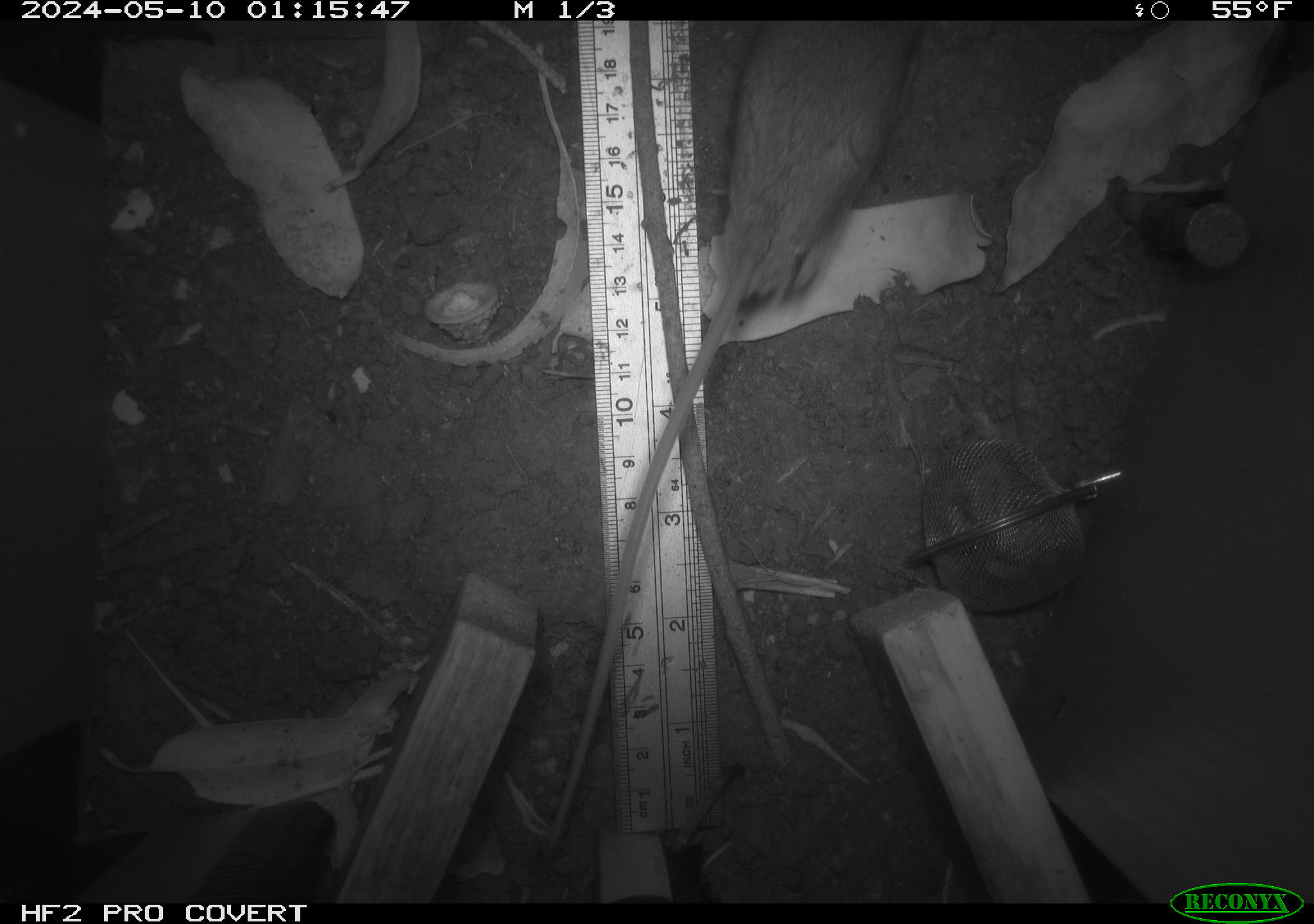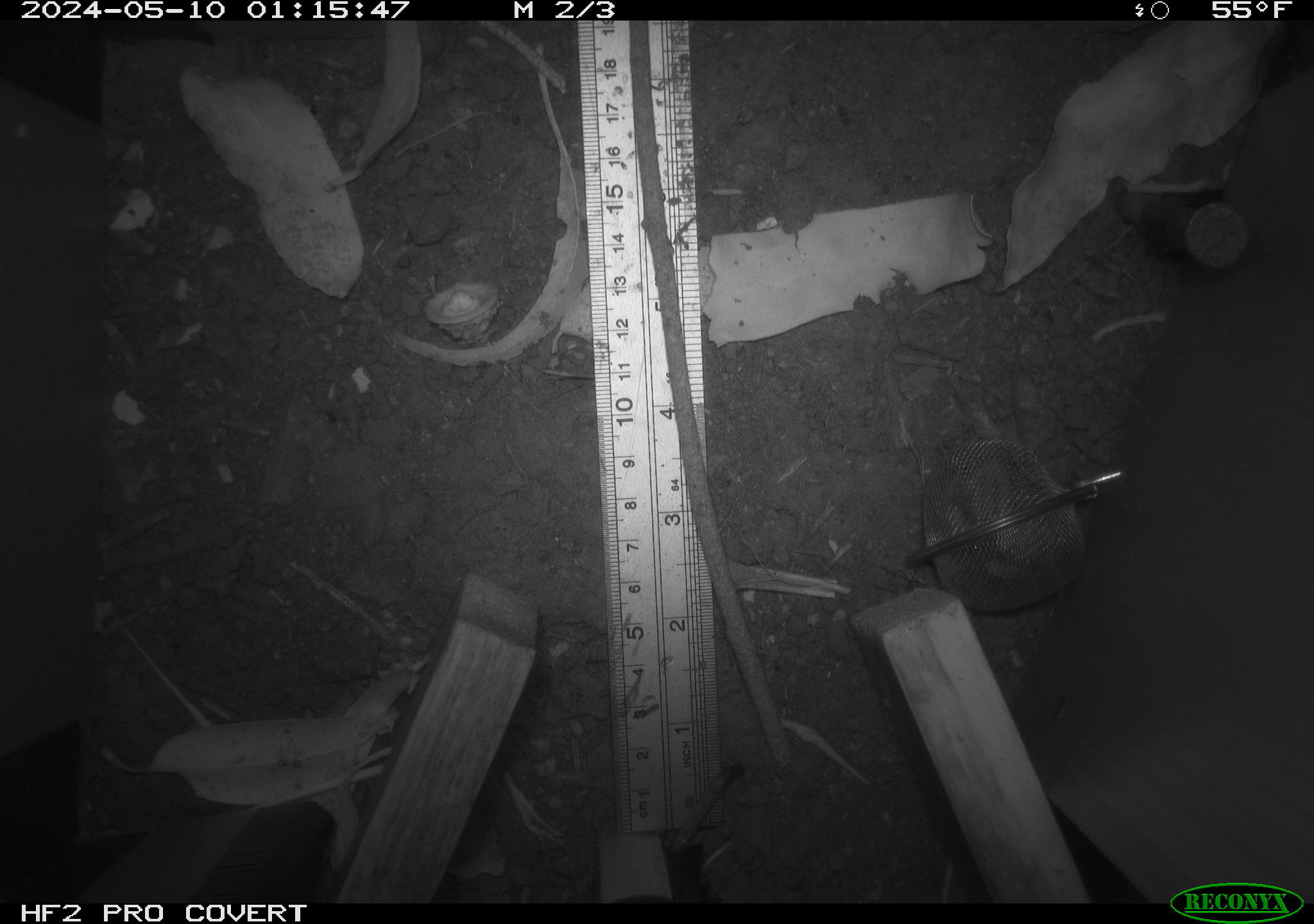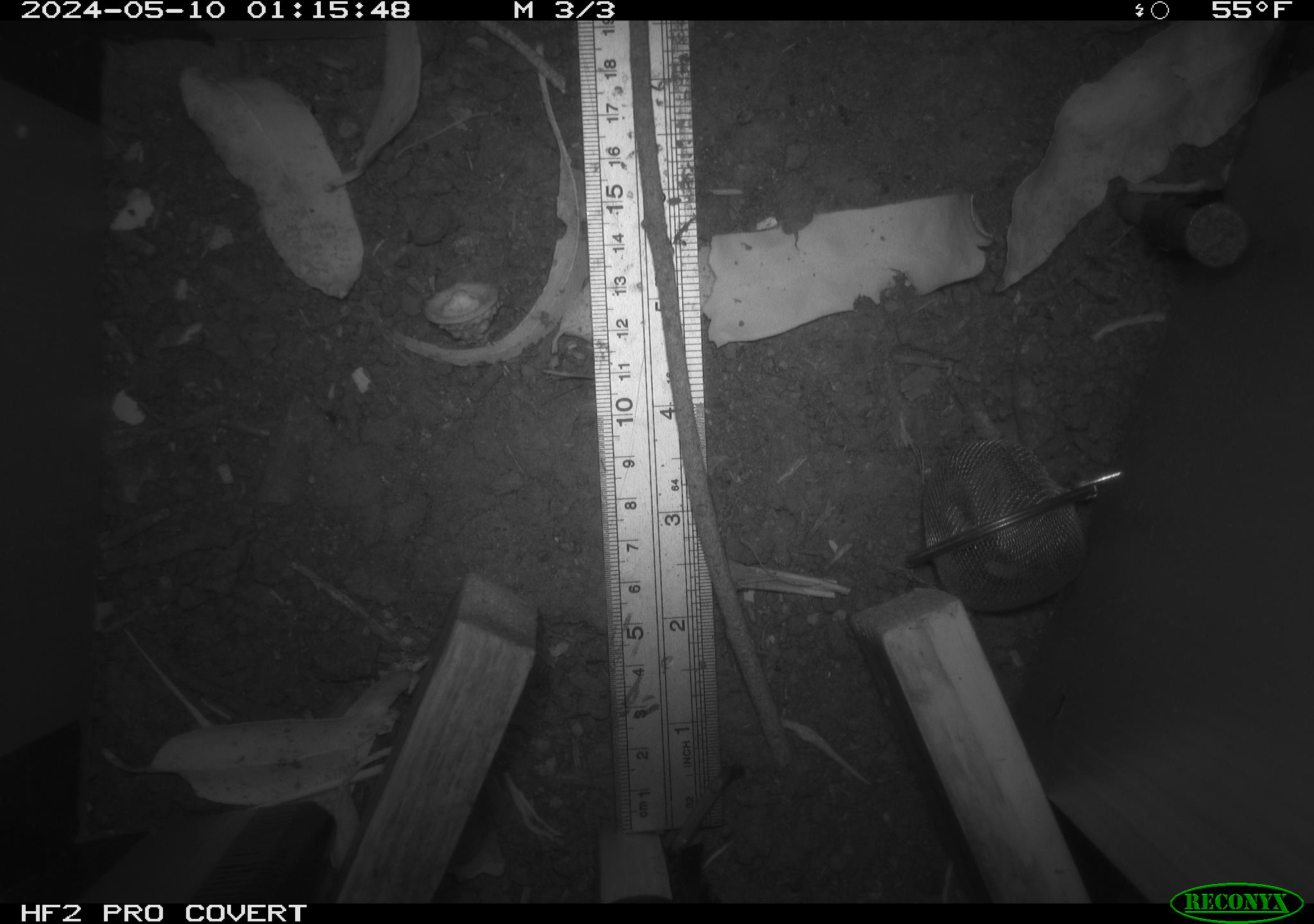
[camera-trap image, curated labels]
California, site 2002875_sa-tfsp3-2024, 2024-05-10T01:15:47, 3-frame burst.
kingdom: Animalia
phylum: Chordata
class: Mammalia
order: Rodentia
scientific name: Rodentia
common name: mouse species